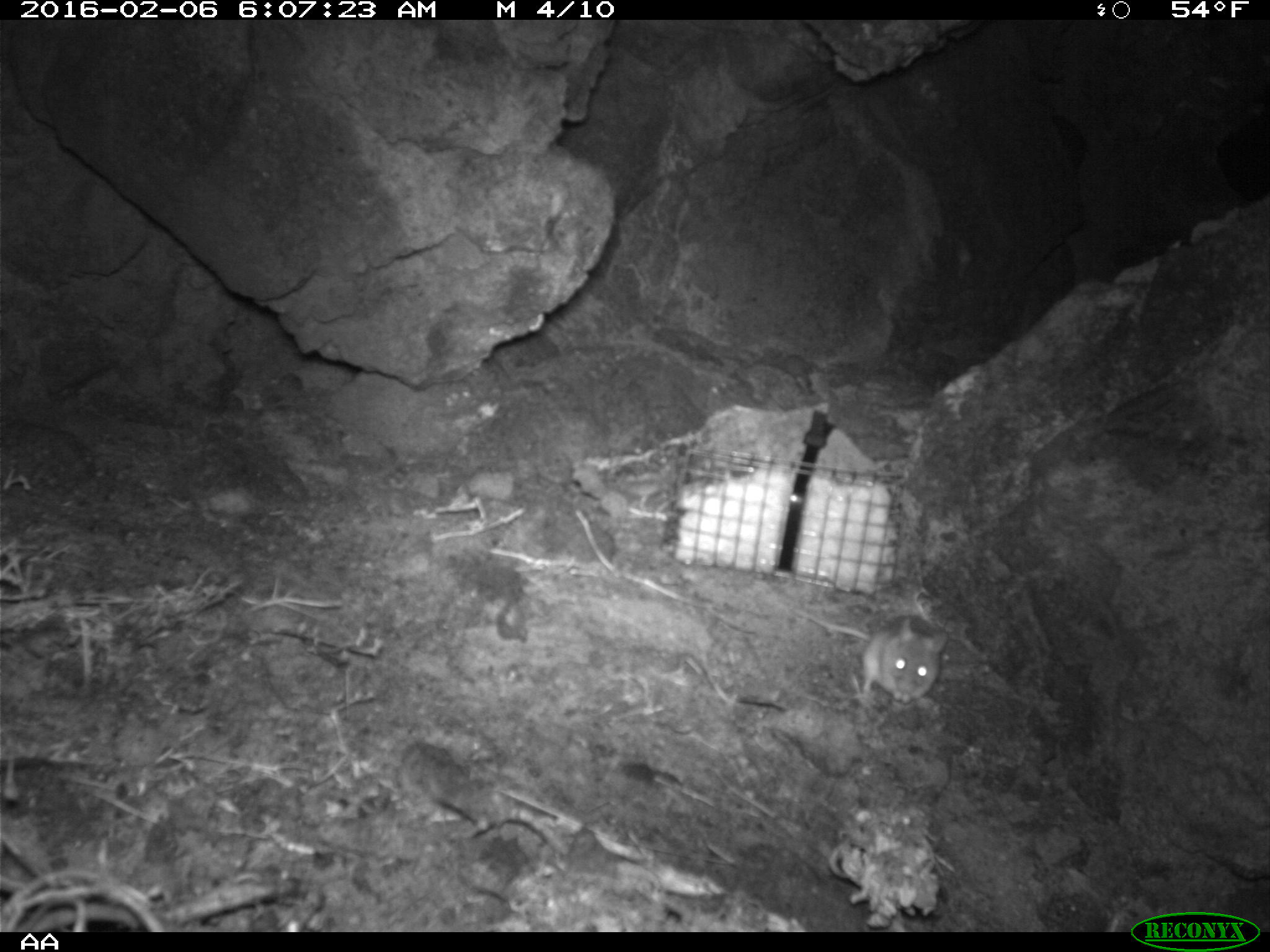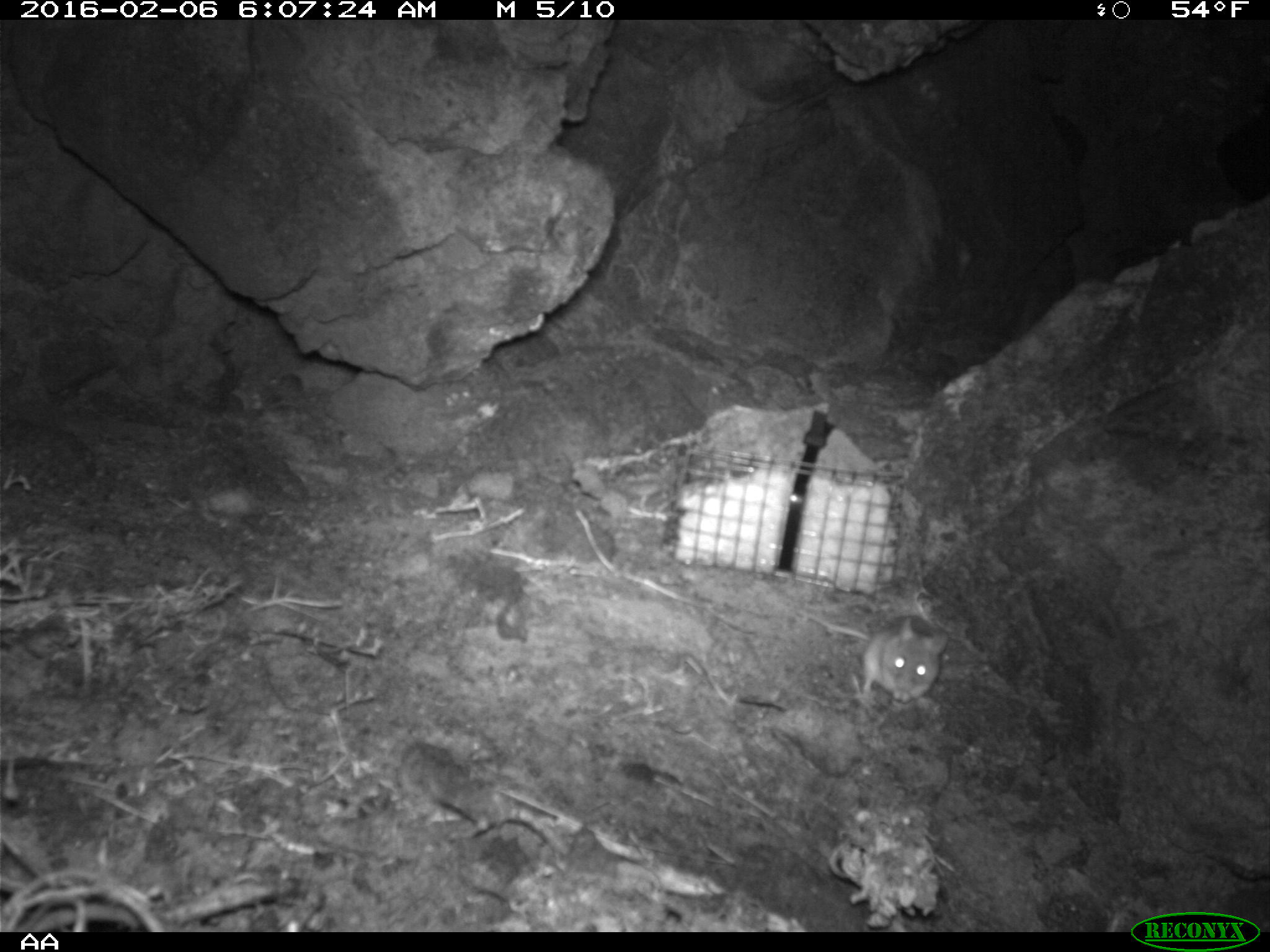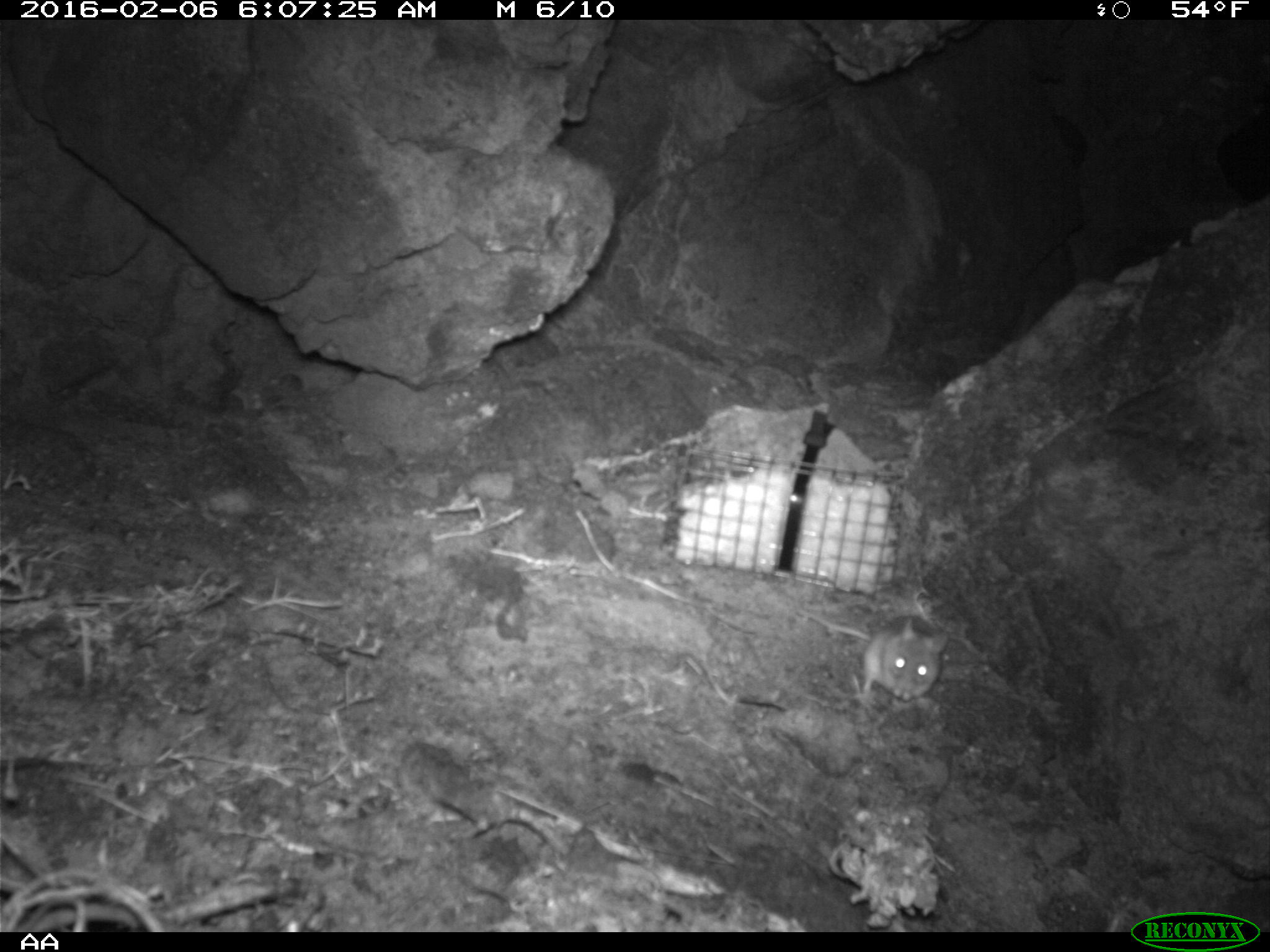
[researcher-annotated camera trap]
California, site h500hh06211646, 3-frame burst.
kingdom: Animalia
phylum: Chordata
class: Mammalia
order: Rodentia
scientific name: Rodentia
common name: rodent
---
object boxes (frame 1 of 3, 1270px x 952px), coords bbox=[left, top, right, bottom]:
rodent: bbox=[792, 607, 946, 707]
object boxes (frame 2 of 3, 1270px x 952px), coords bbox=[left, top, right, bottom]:
rodent: bbox=[794, 608, 949, 707]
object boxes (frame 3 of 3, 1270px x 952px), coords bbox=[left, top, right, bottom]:
rodent: bbox=[795, 609, 949, 707]